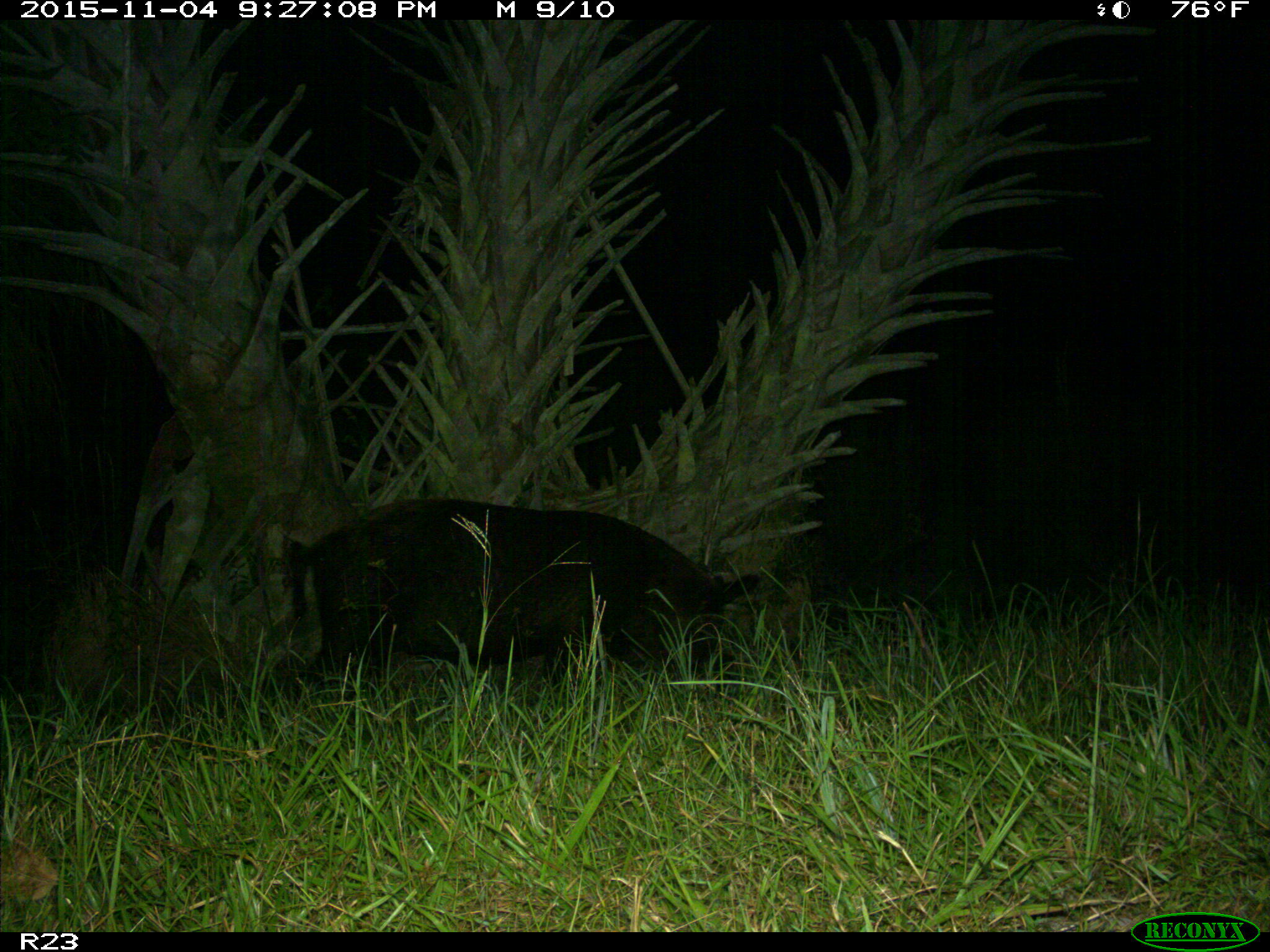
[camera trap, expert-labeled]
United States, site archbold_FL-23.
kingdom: Animalia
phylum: Chordata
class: Mammalia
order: Artiodactyla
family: Suidae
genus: Sus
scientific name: Sus scrofa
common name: wild boar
Sus scrofa (wild boar).